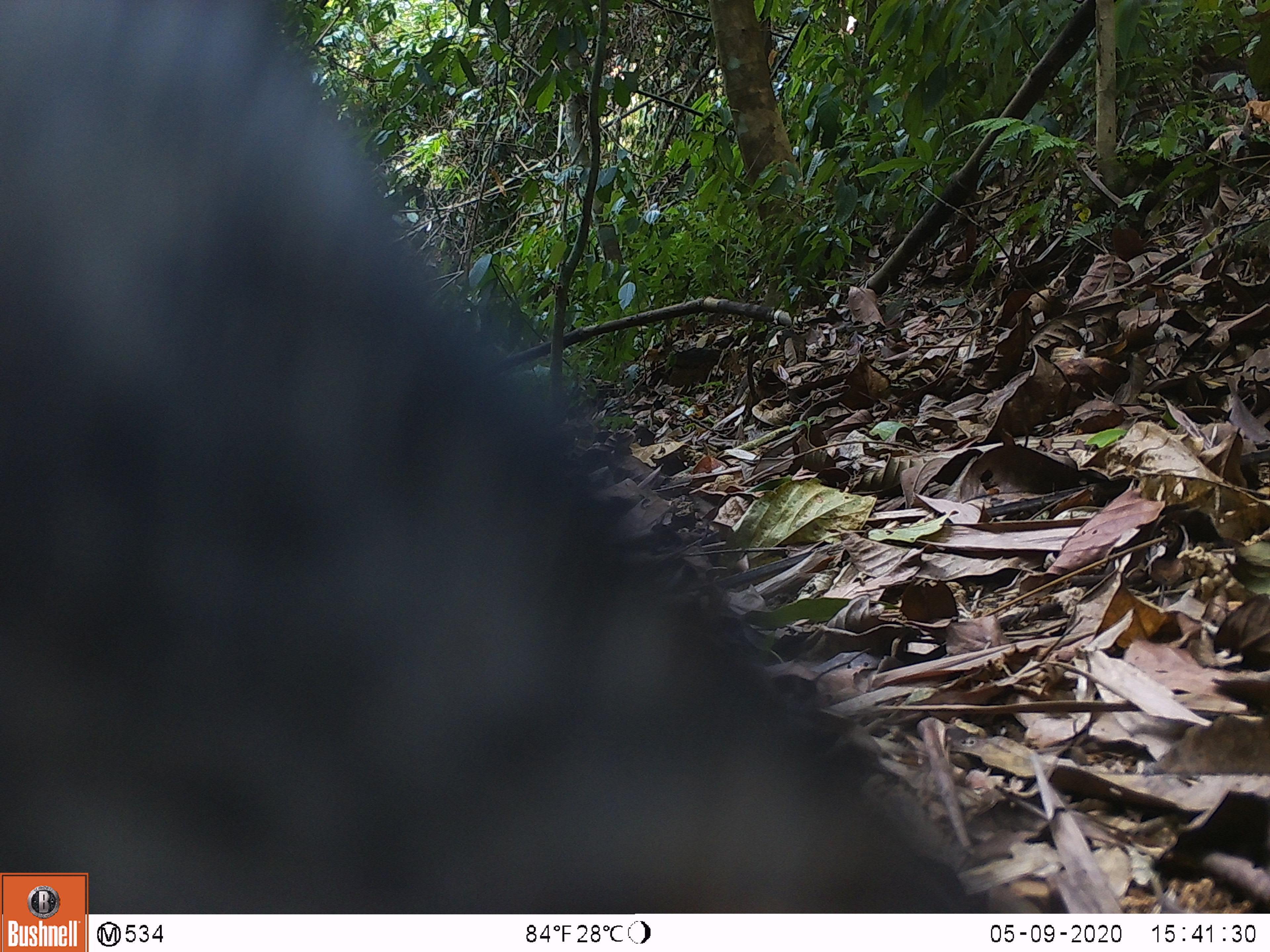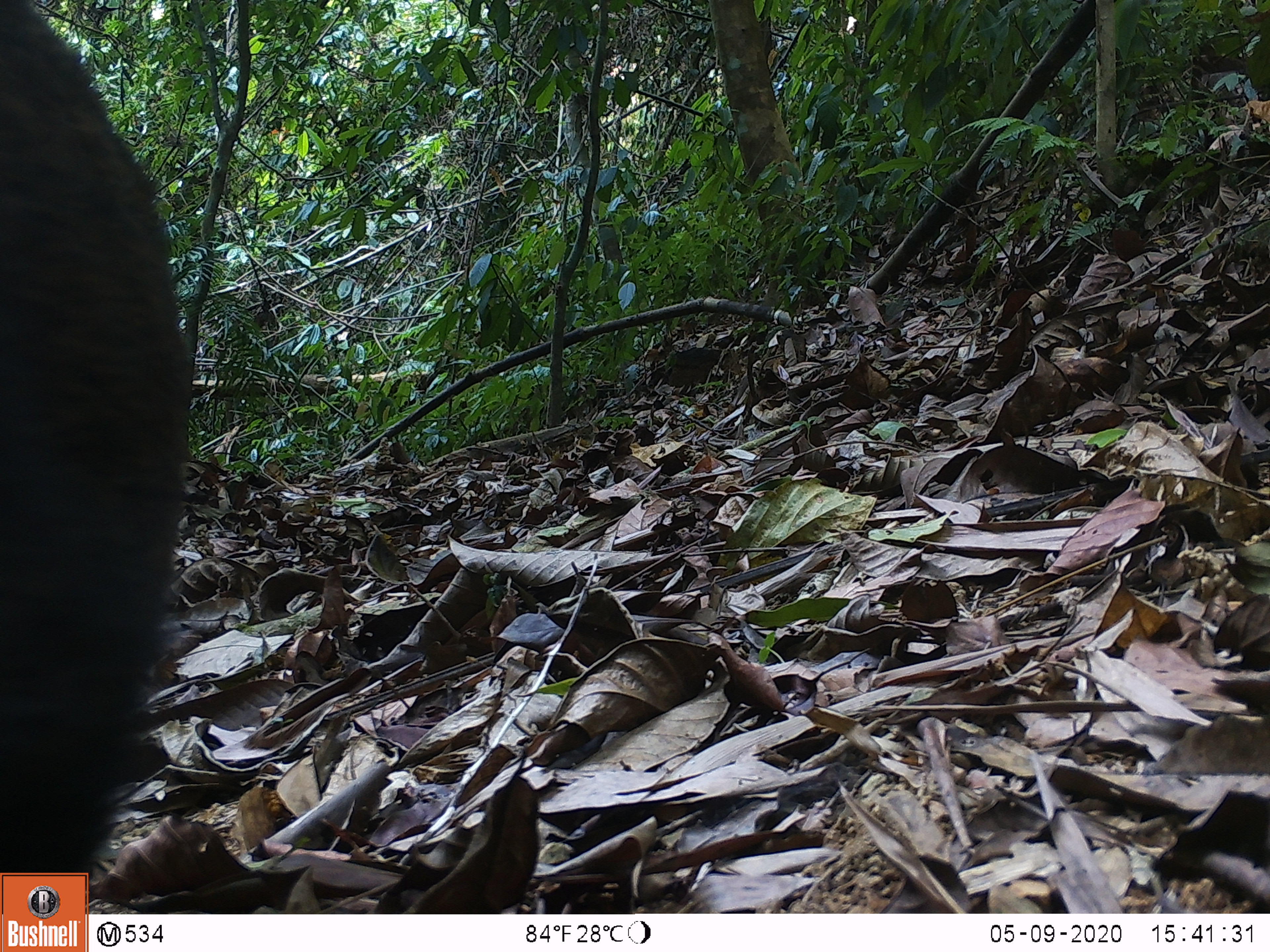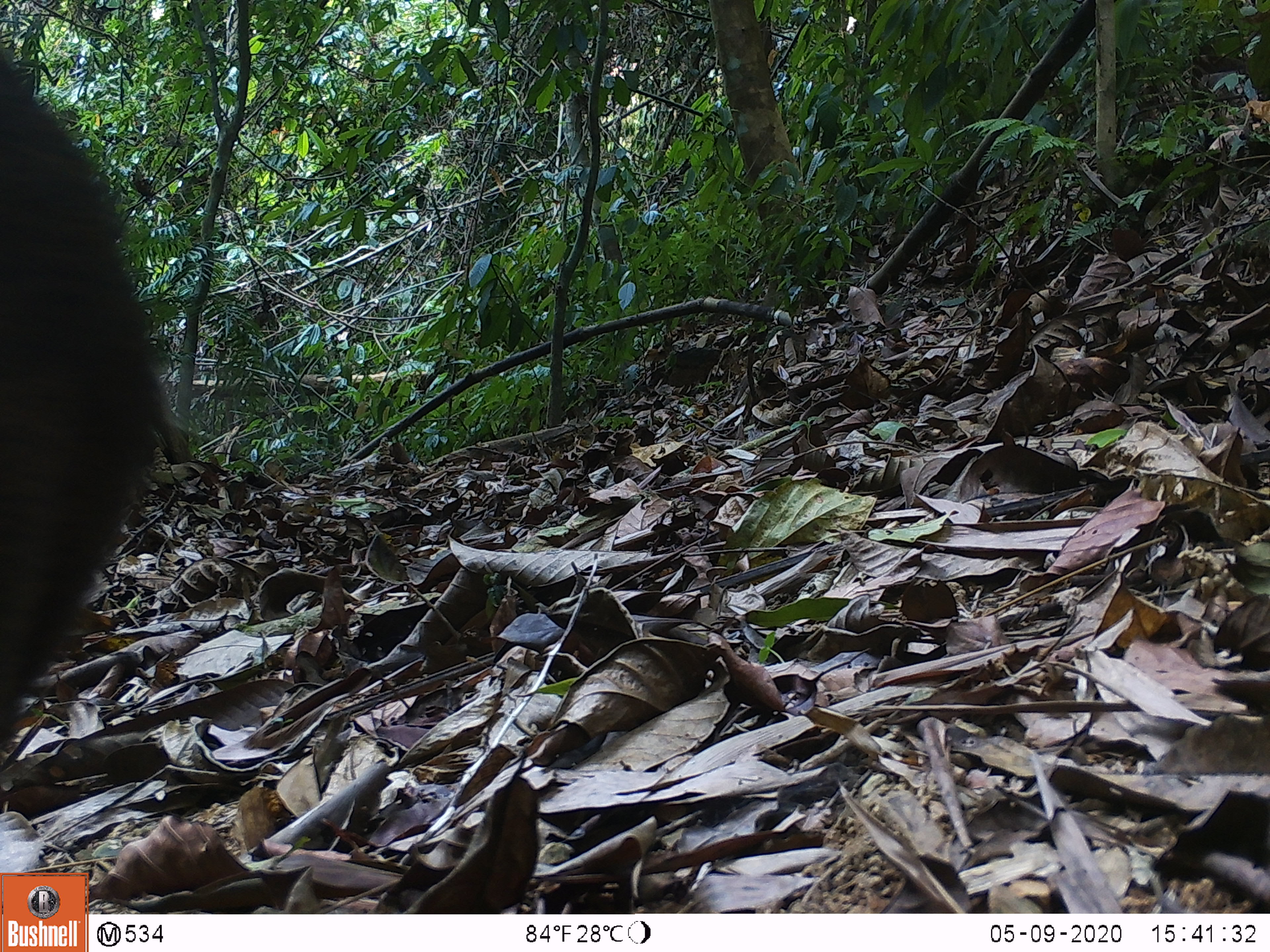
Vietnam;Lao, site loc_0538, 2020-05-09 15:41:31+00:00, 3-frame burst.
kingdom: Animalia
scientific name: Animalia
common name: animal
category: unidentified animal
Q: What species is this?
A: Unidentified animal (animal) (Animalia).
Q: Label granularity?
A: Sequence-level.